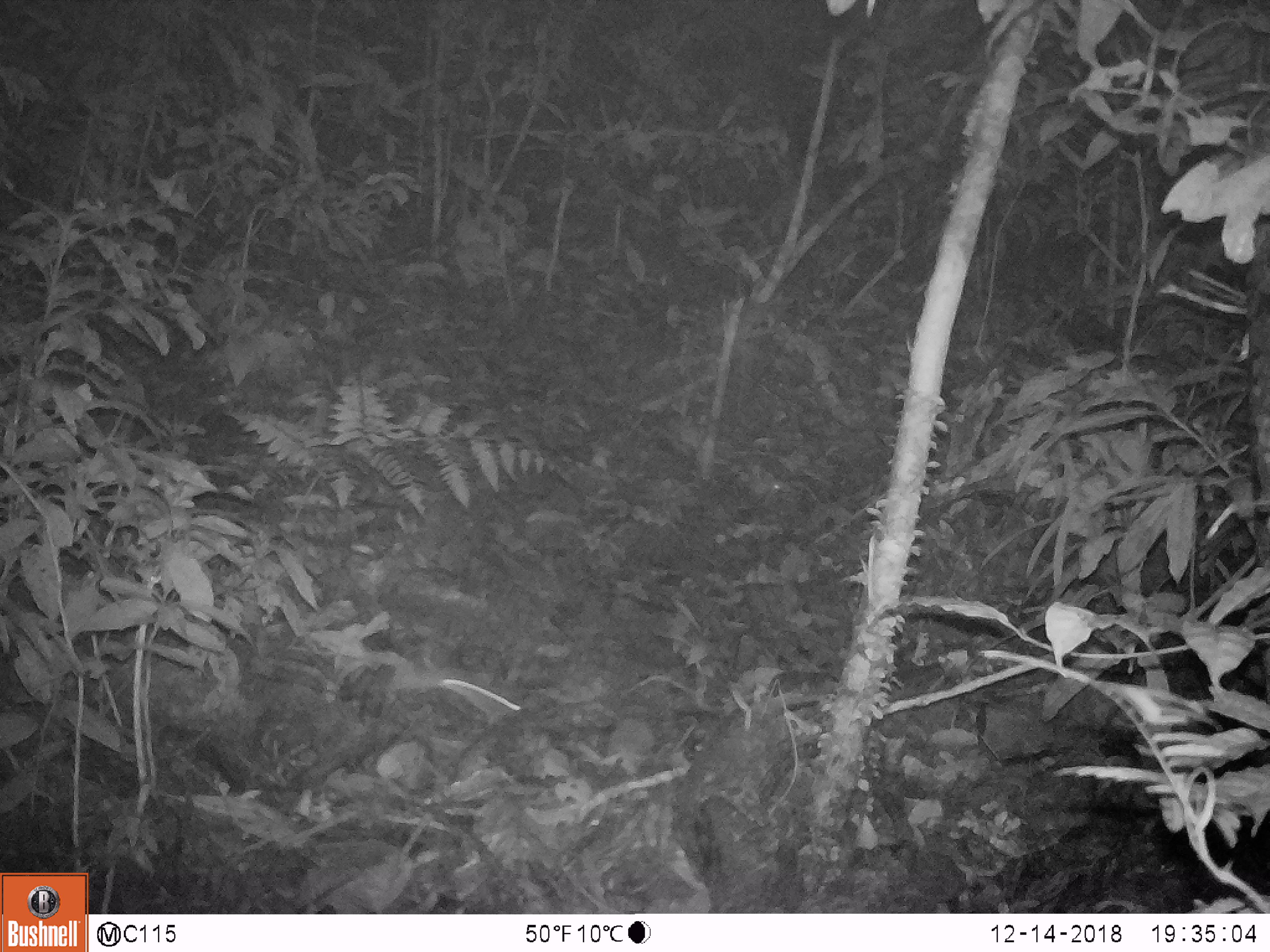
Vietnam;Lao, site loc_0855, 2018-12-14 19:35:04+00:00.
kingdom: Animalia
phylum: Chordata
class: Mammalia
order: Rodentia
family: Muridae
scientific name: Muridae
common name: old-world mice and rats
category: unidentified murid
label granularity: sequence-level